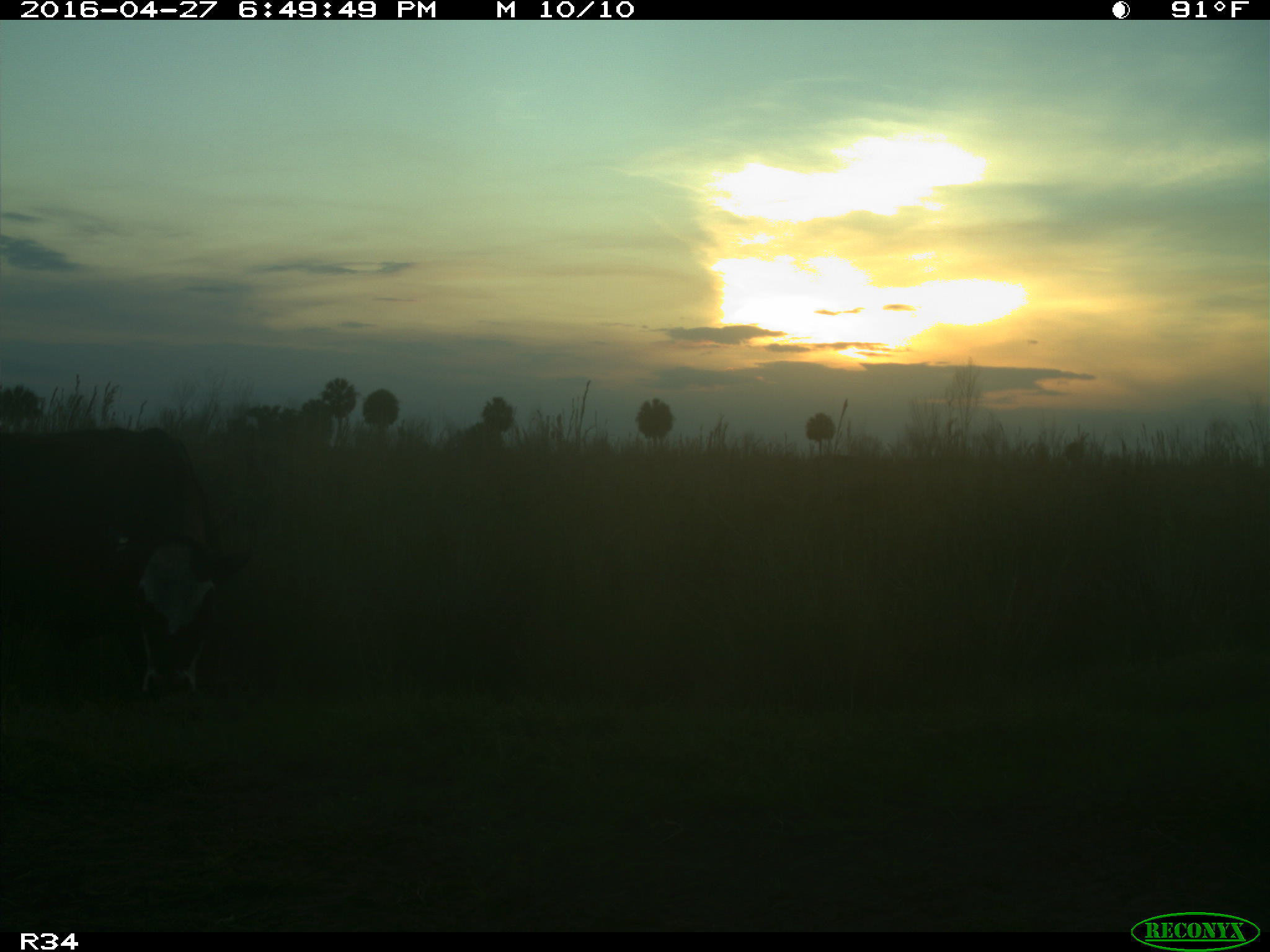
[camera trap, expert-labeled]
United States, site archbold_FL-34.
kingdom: Animalia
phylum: Chordata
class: Mammalia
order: Artiodactyla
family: Bovidae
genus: Bos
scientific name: Bos taurus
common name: domestic cow